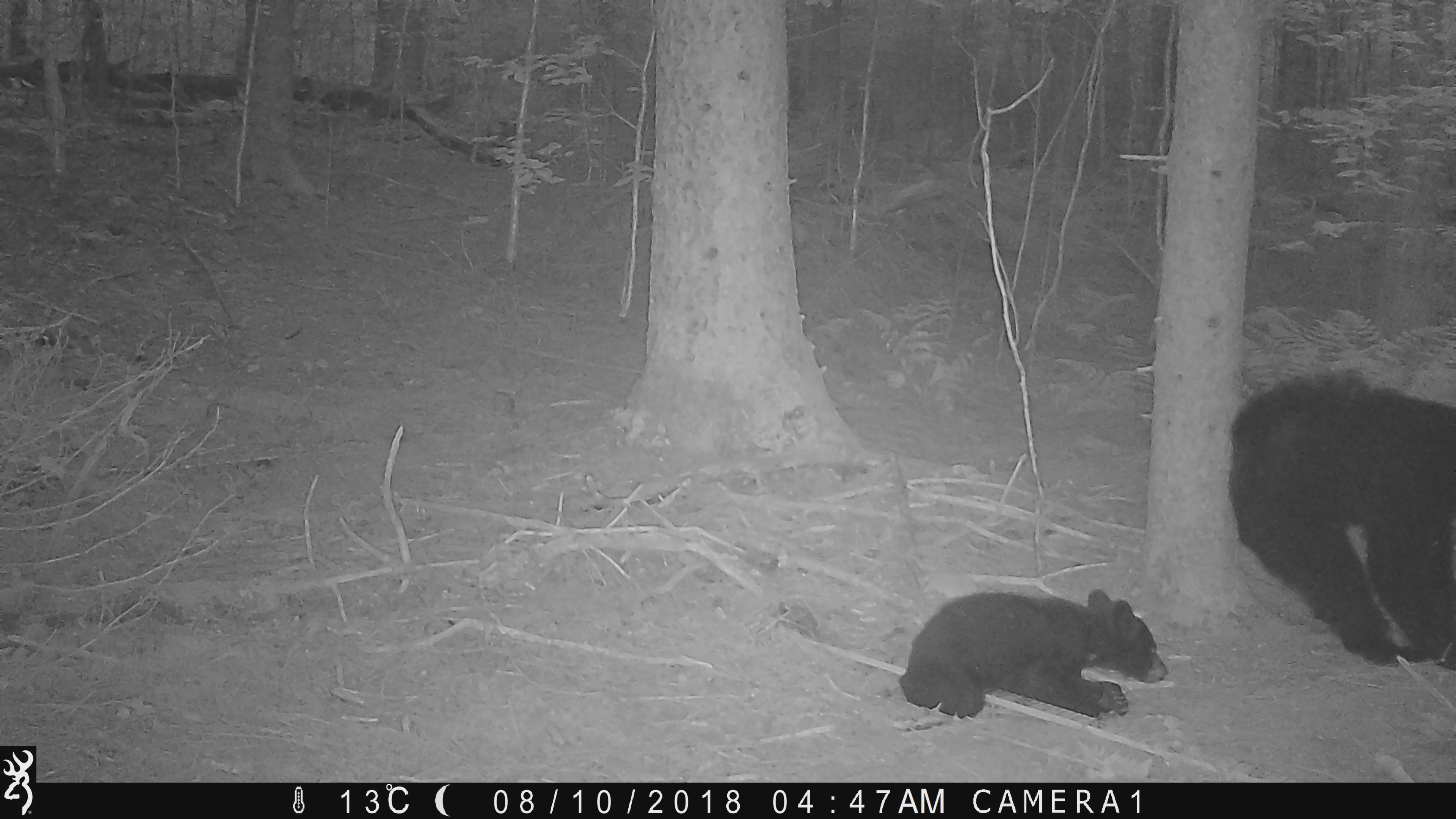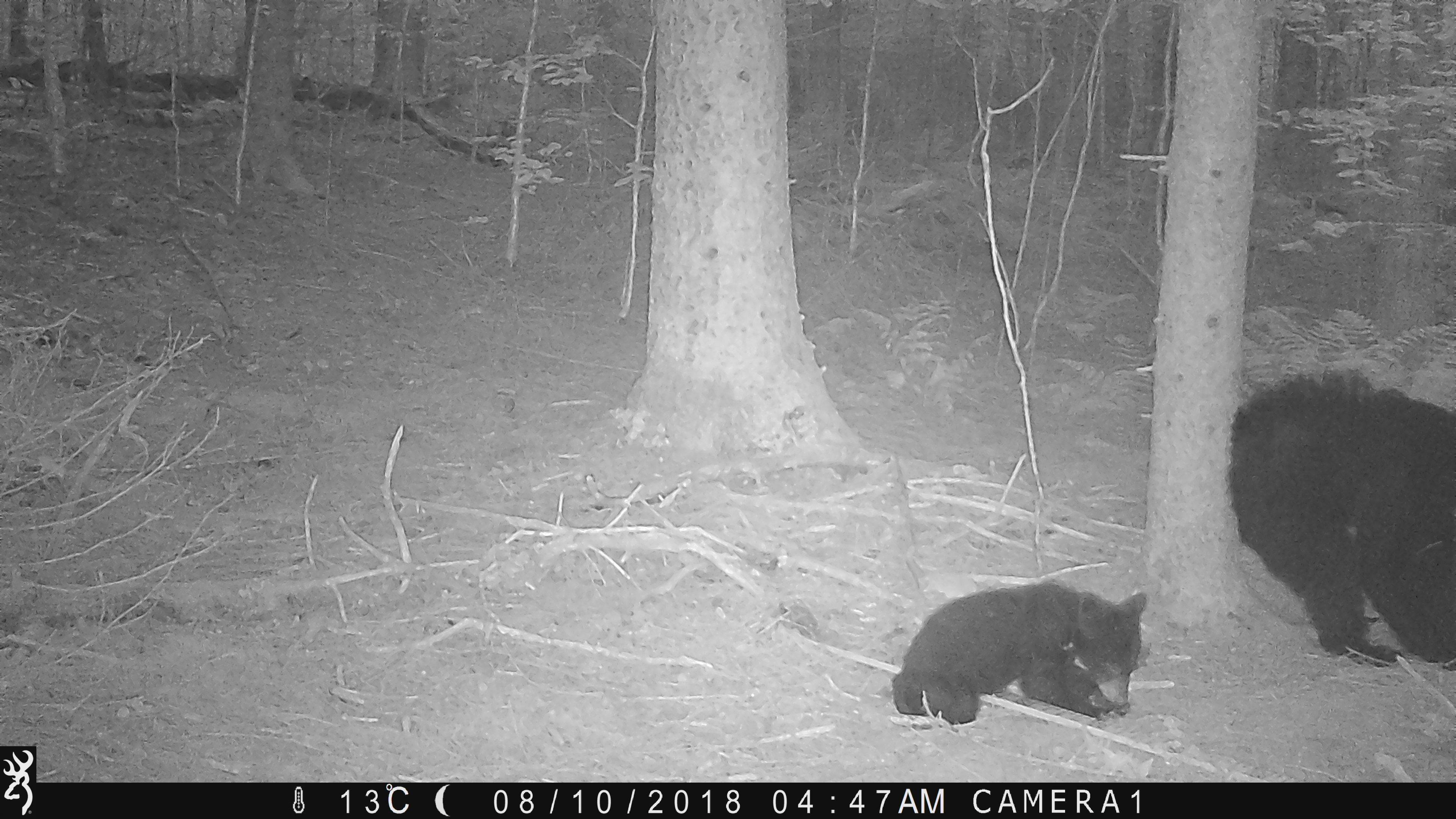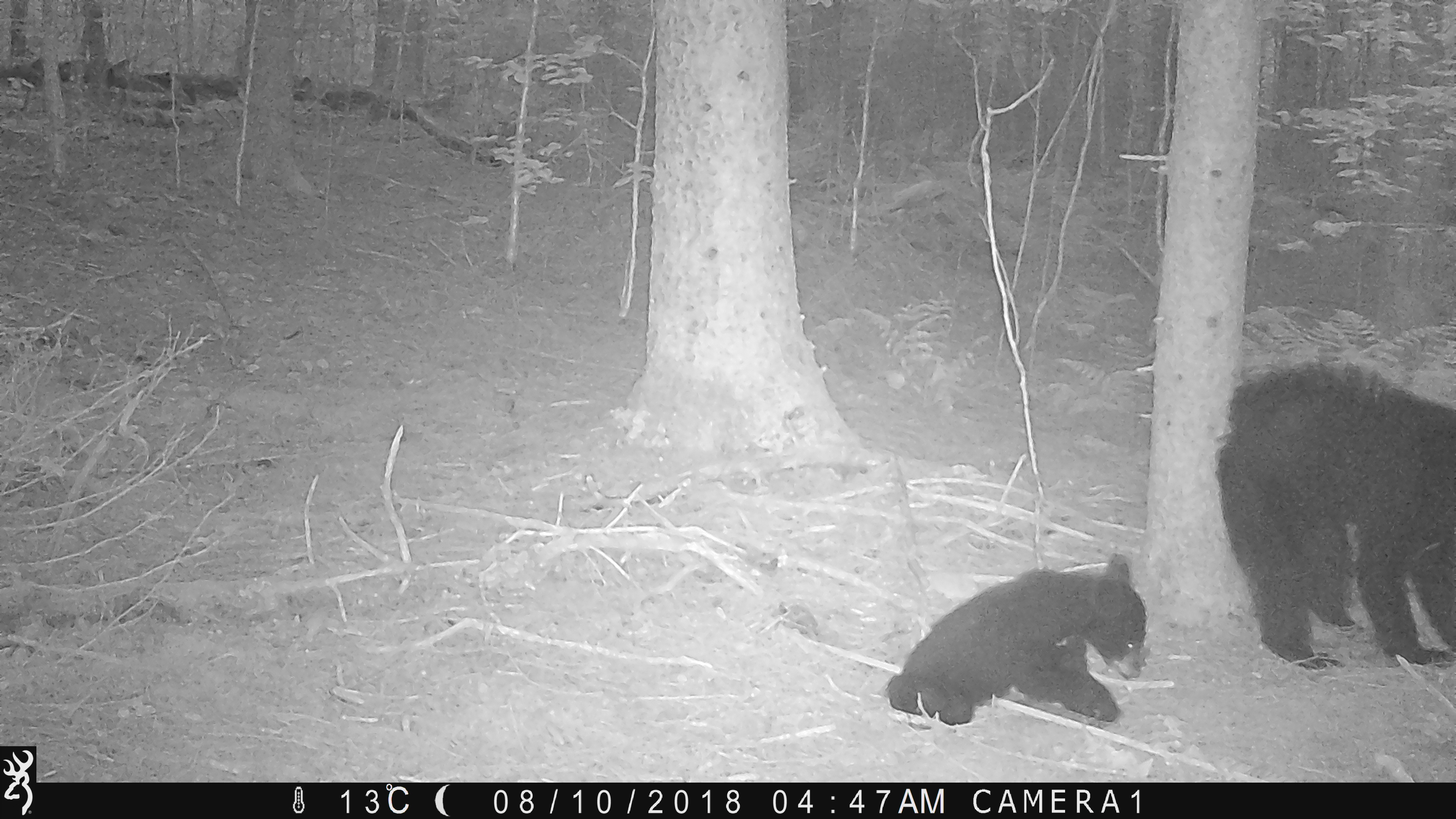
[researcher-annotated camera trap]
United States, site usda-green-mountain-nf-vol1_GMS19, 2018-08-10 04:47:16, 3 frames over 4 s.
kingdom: Animalia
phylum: Chordata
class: Mammalia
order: Carnivora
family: Ursidae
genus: Ursus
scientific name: Ursus americanus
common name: black bear